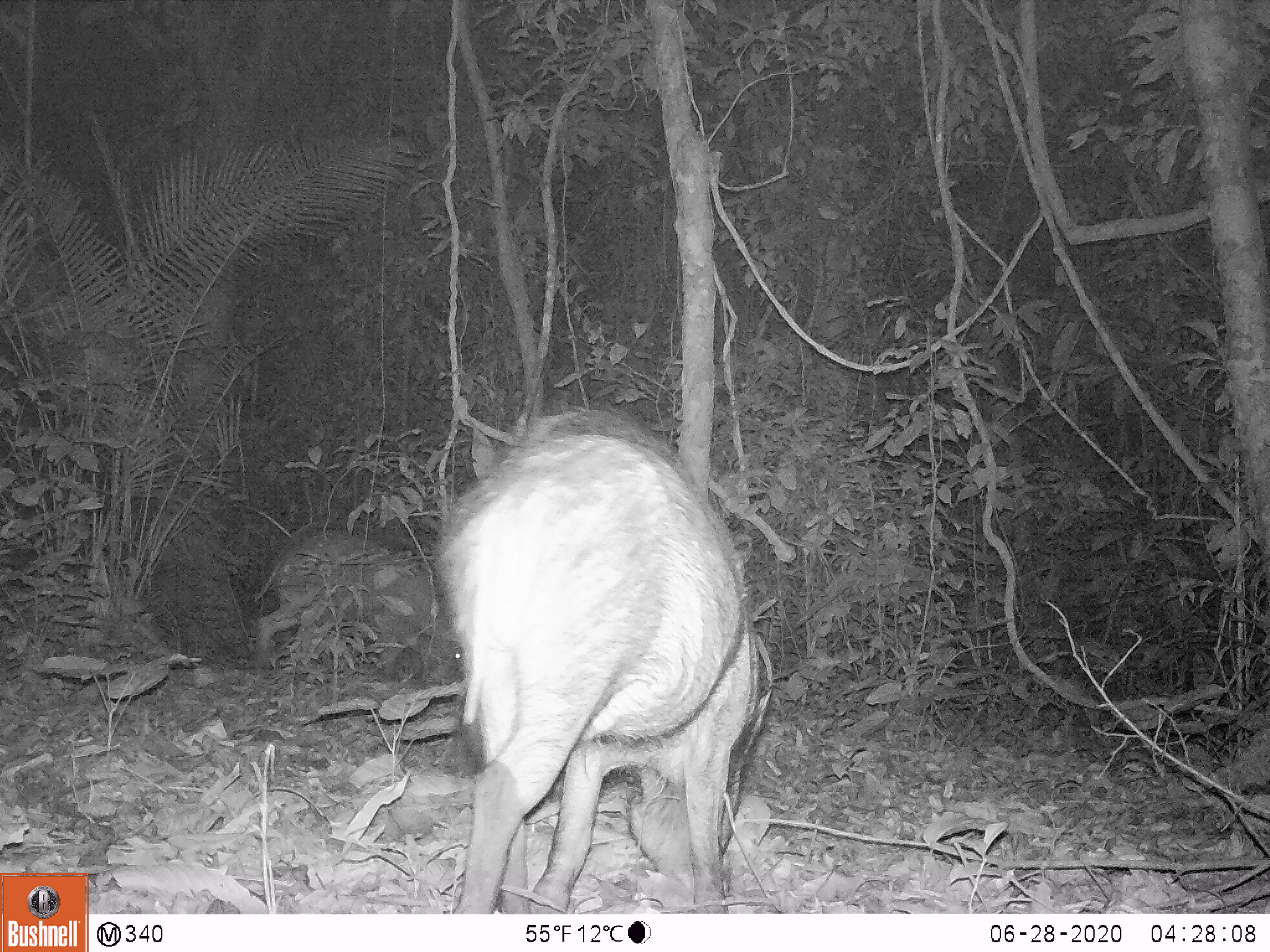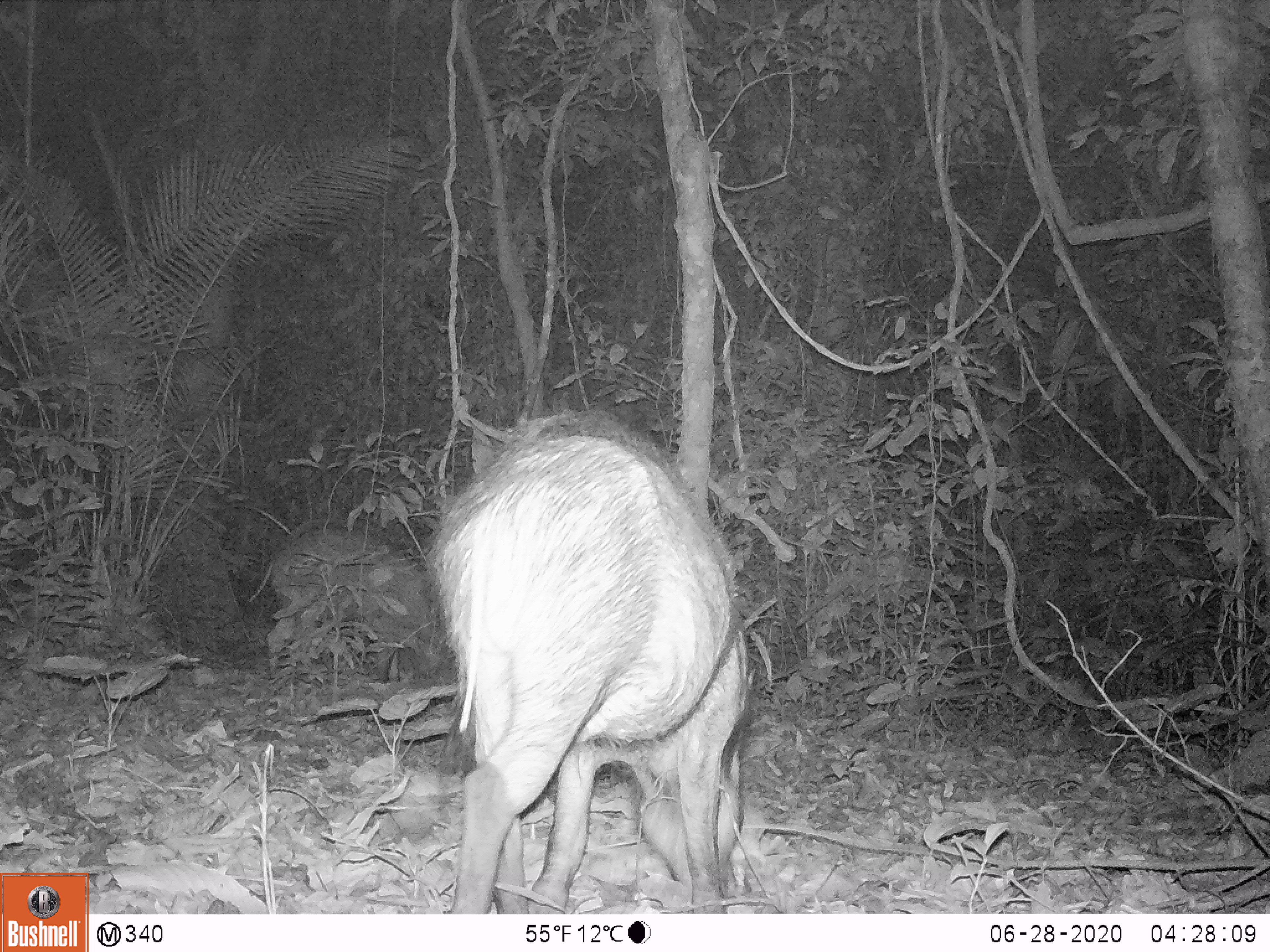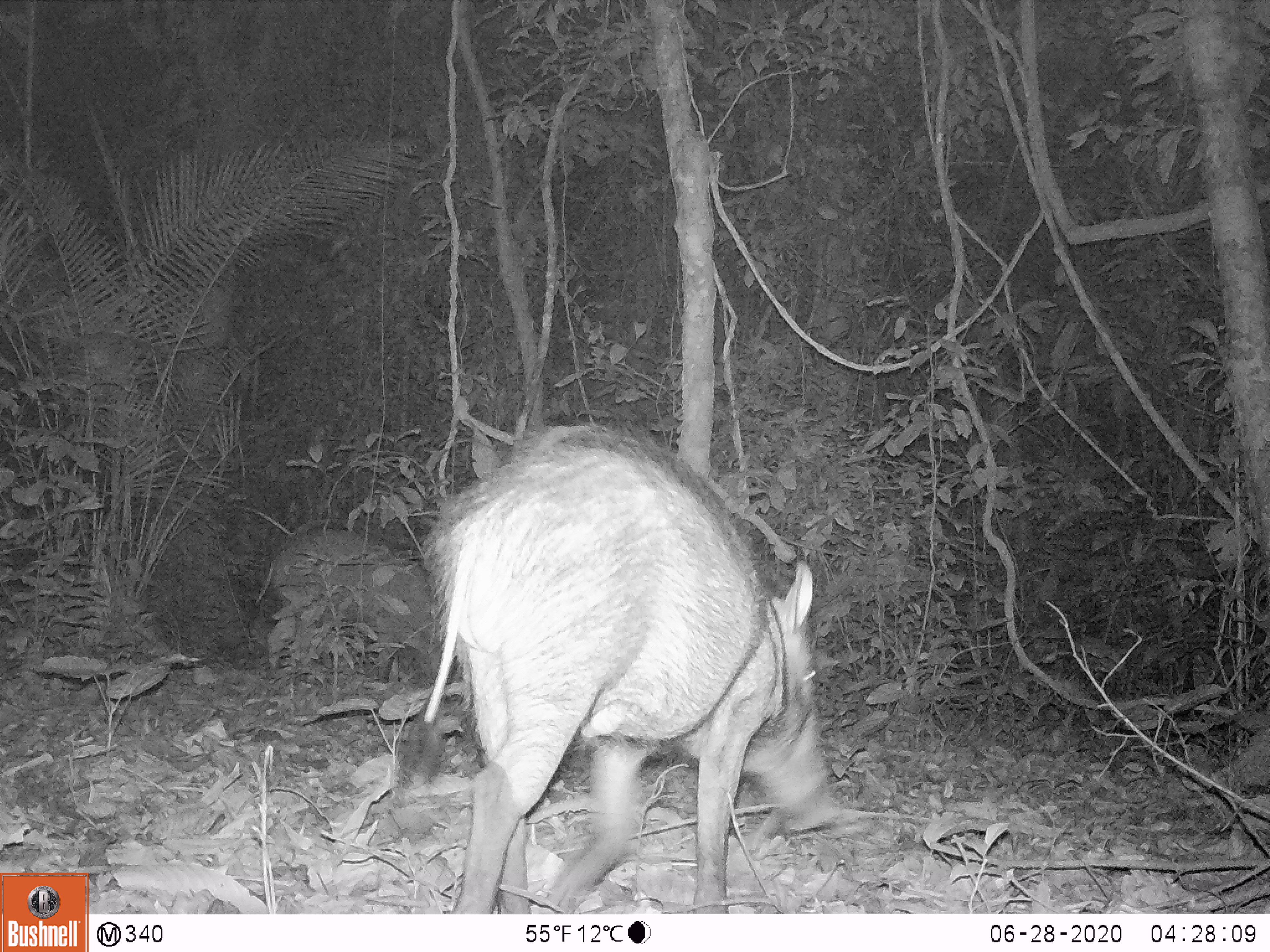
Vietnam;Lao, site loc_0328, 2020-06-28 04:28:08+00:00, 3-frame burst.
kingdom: Animalia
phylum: Chordata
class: Mammalia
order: Artiodactyla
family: Suidae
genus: Sus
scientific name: Sus scrofa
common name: eurasian wild pig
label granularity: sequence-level